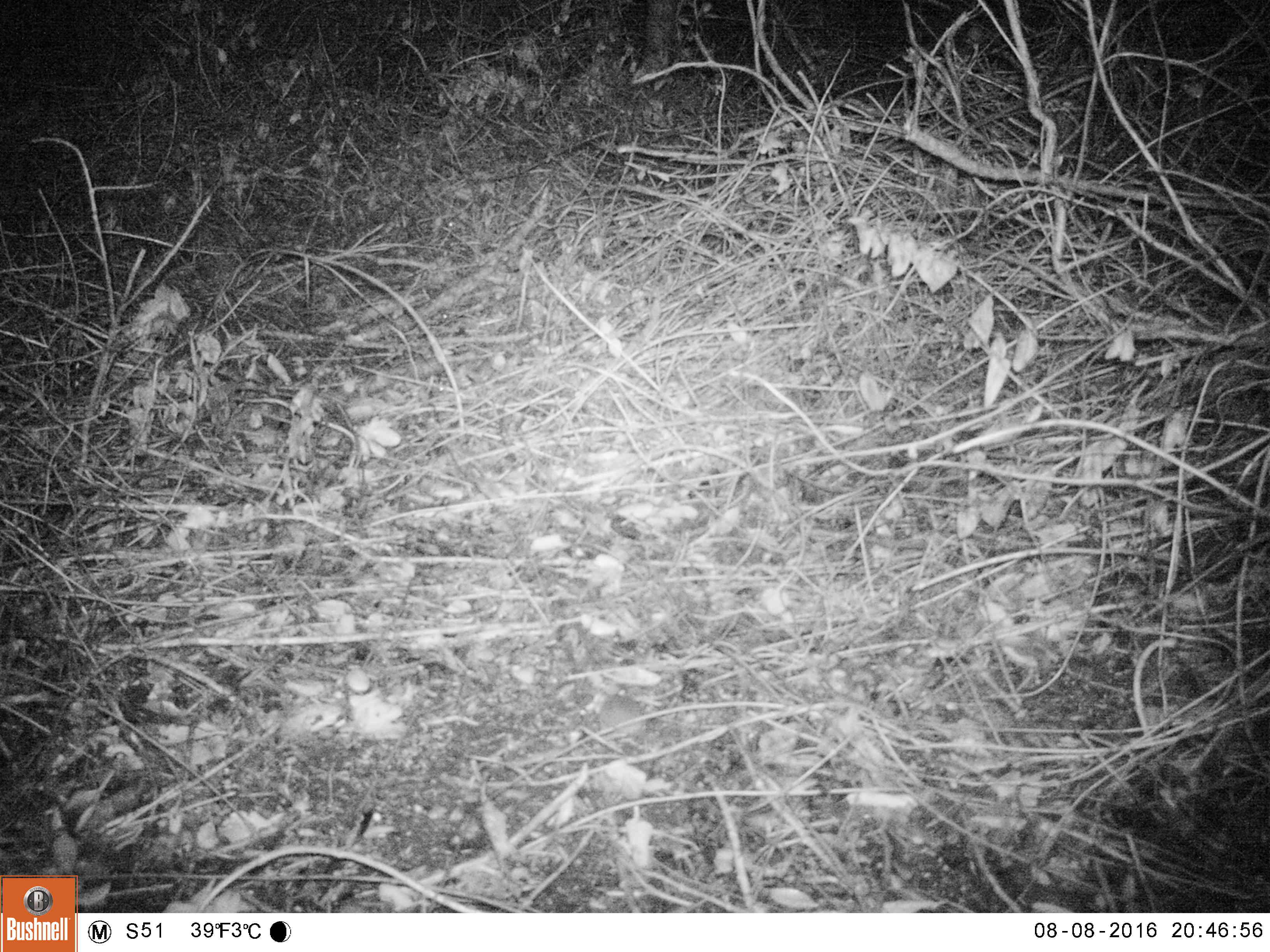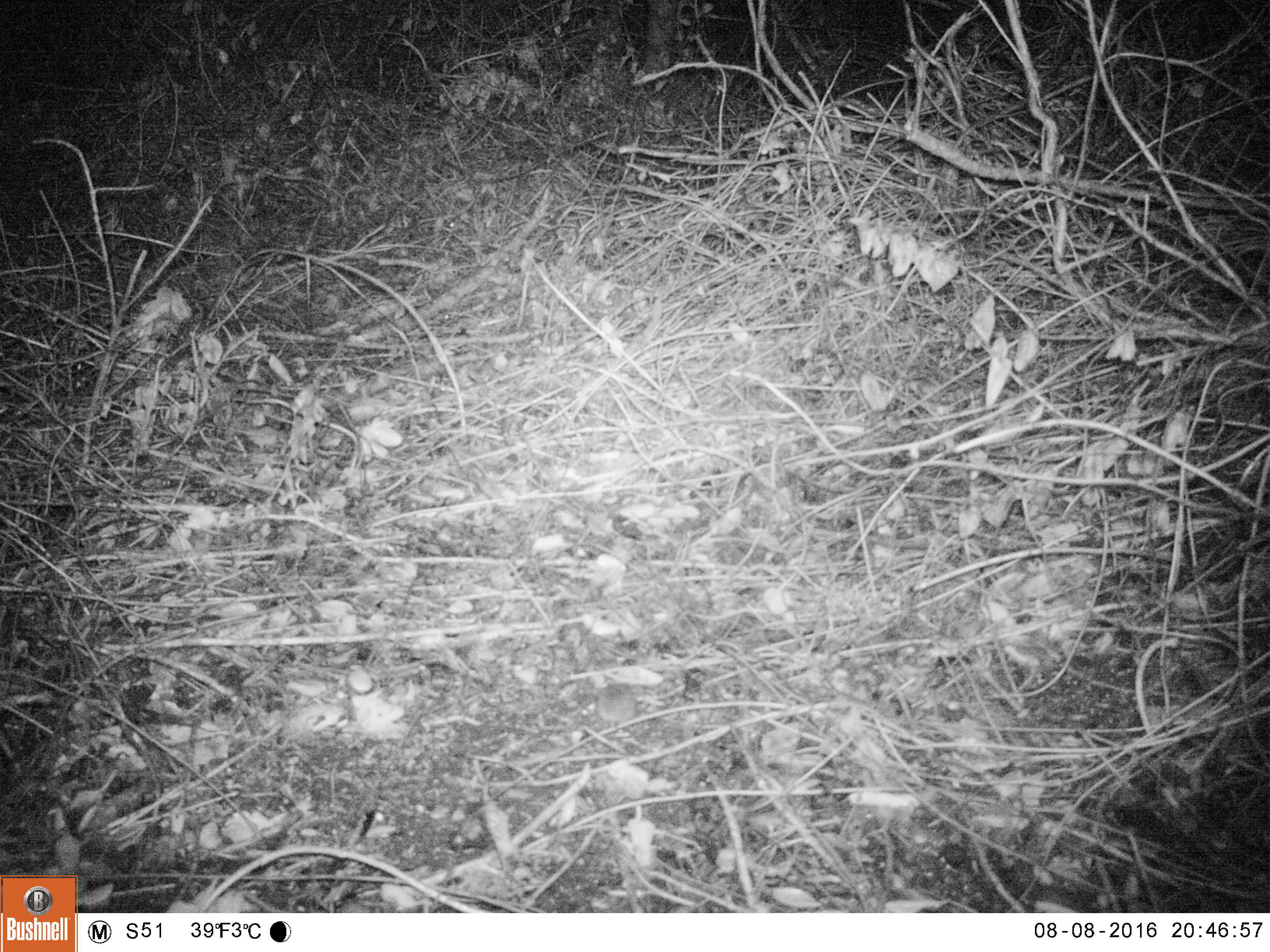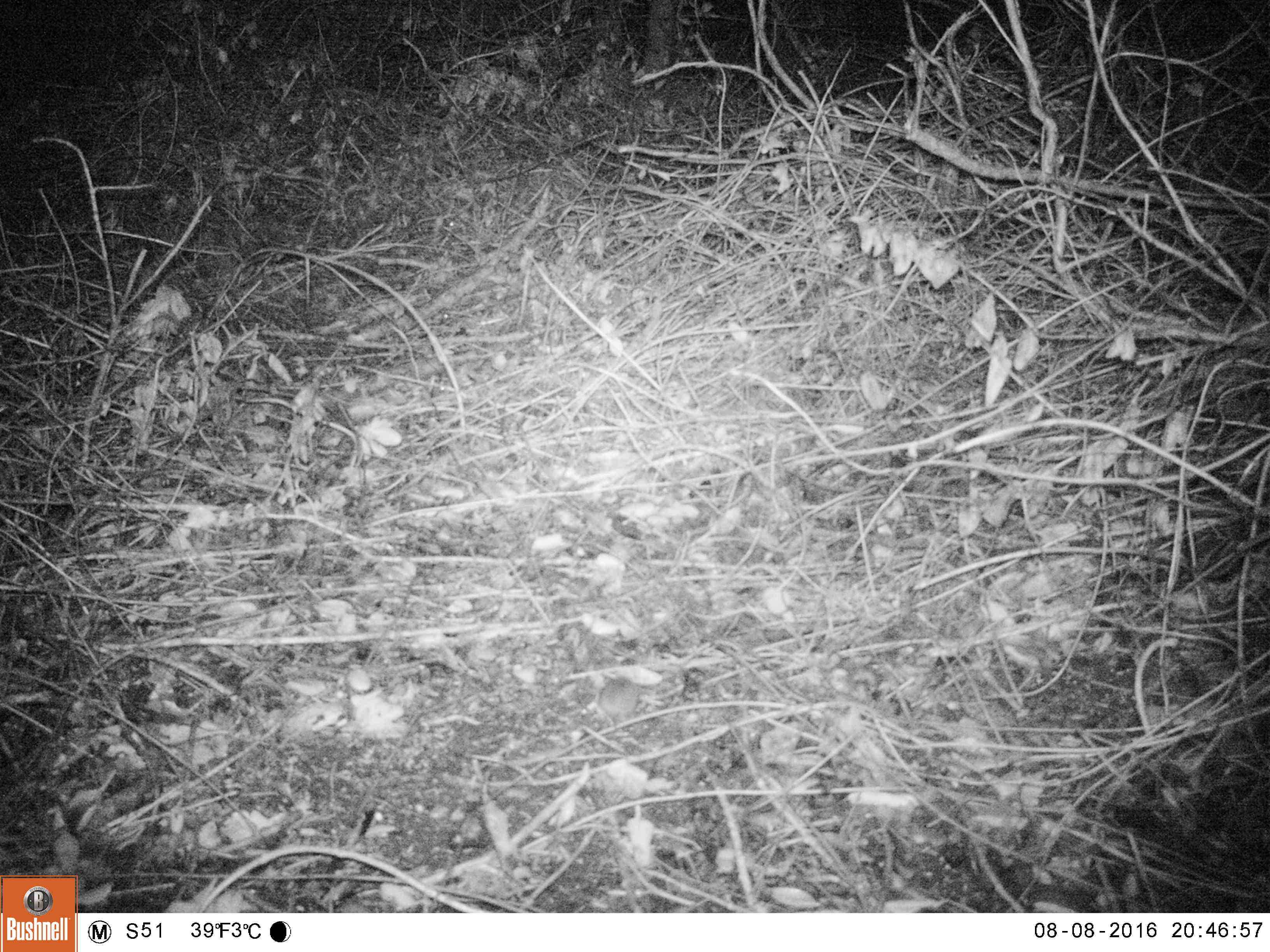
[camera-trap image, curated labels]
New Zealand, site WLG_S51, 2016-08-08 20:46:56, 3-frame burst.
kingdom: Animalia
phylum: Chordata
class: Mammalia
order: Rodentia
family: Muridae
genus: Mus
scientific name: Mus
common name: mouse